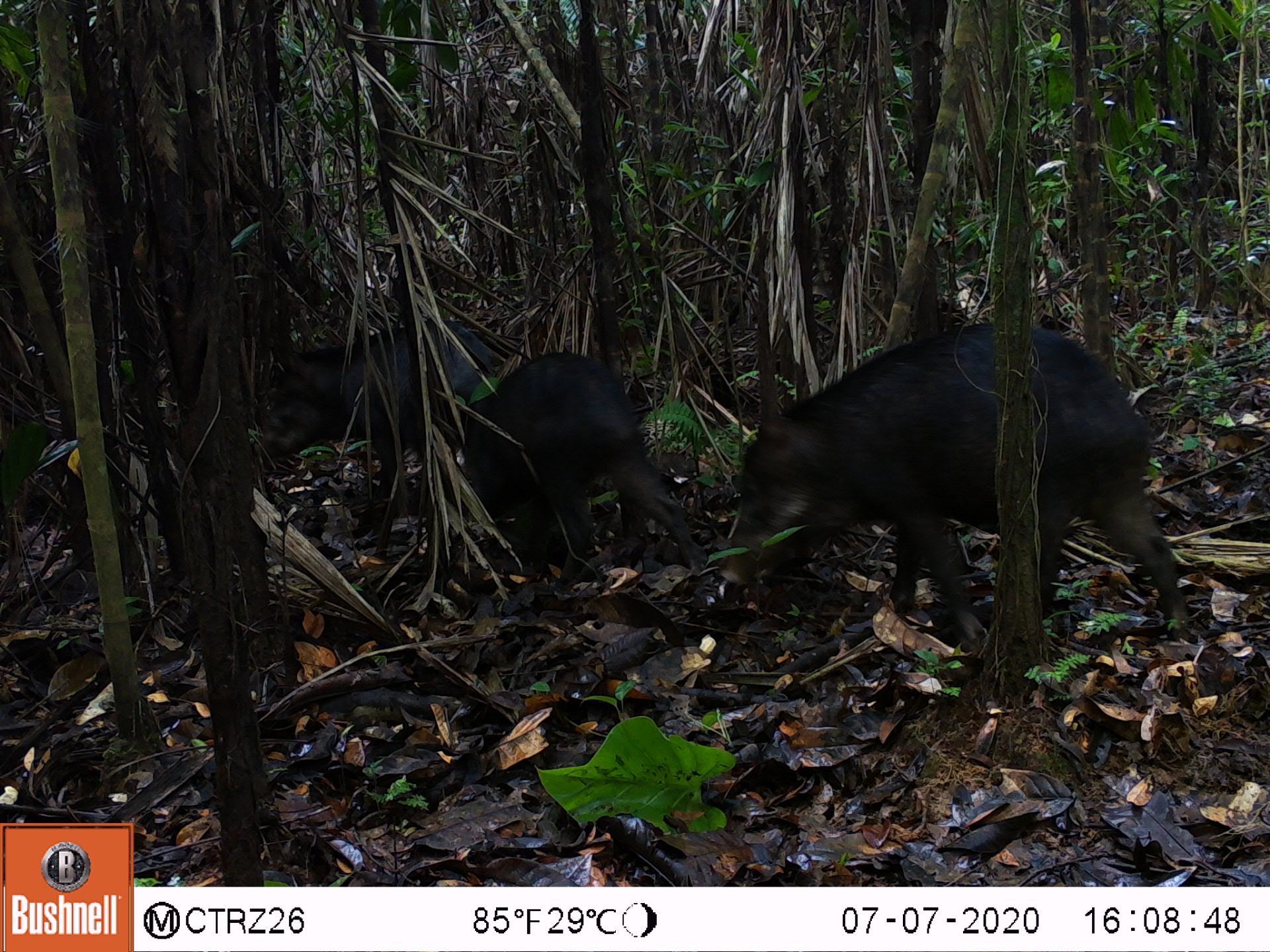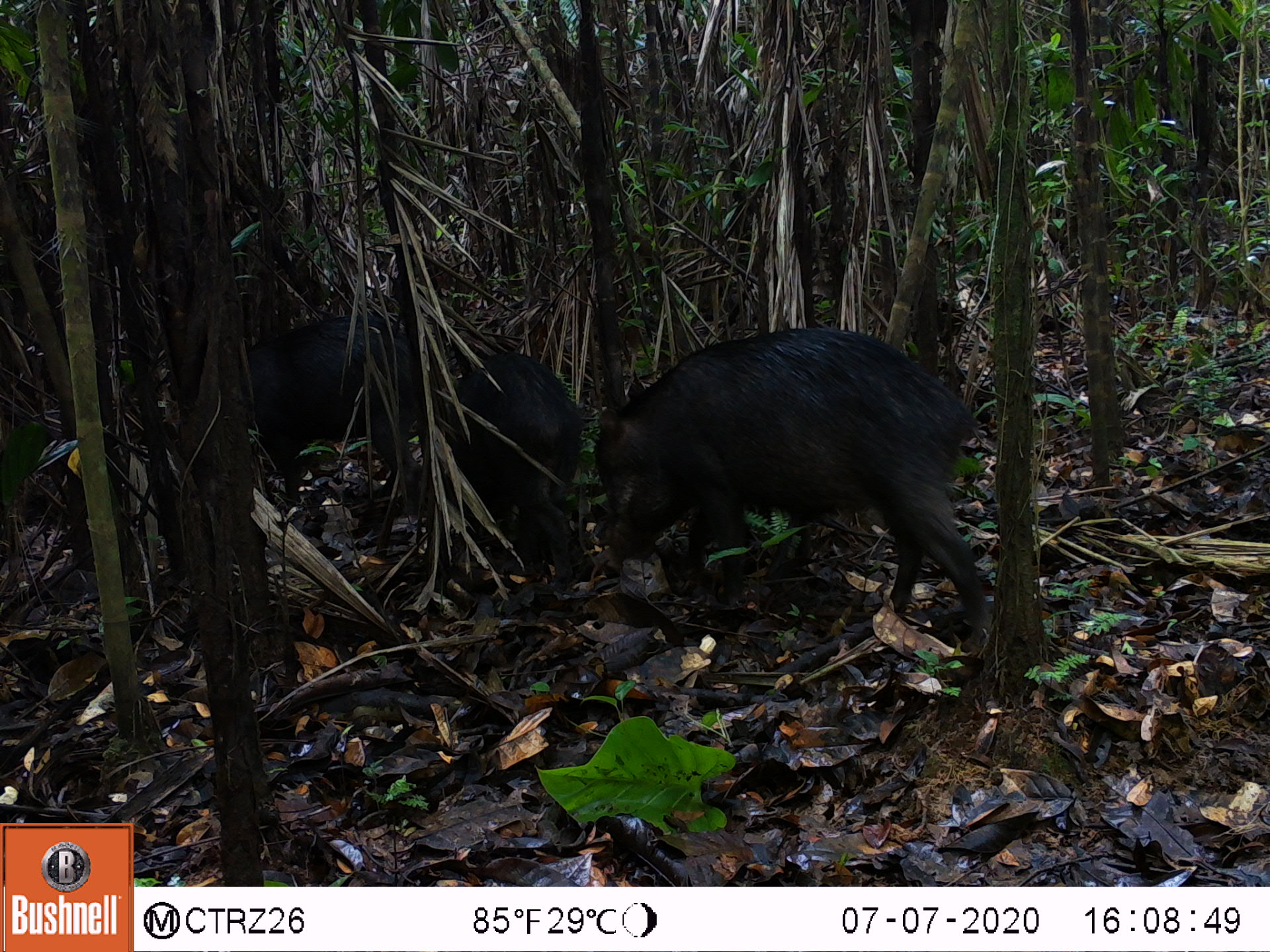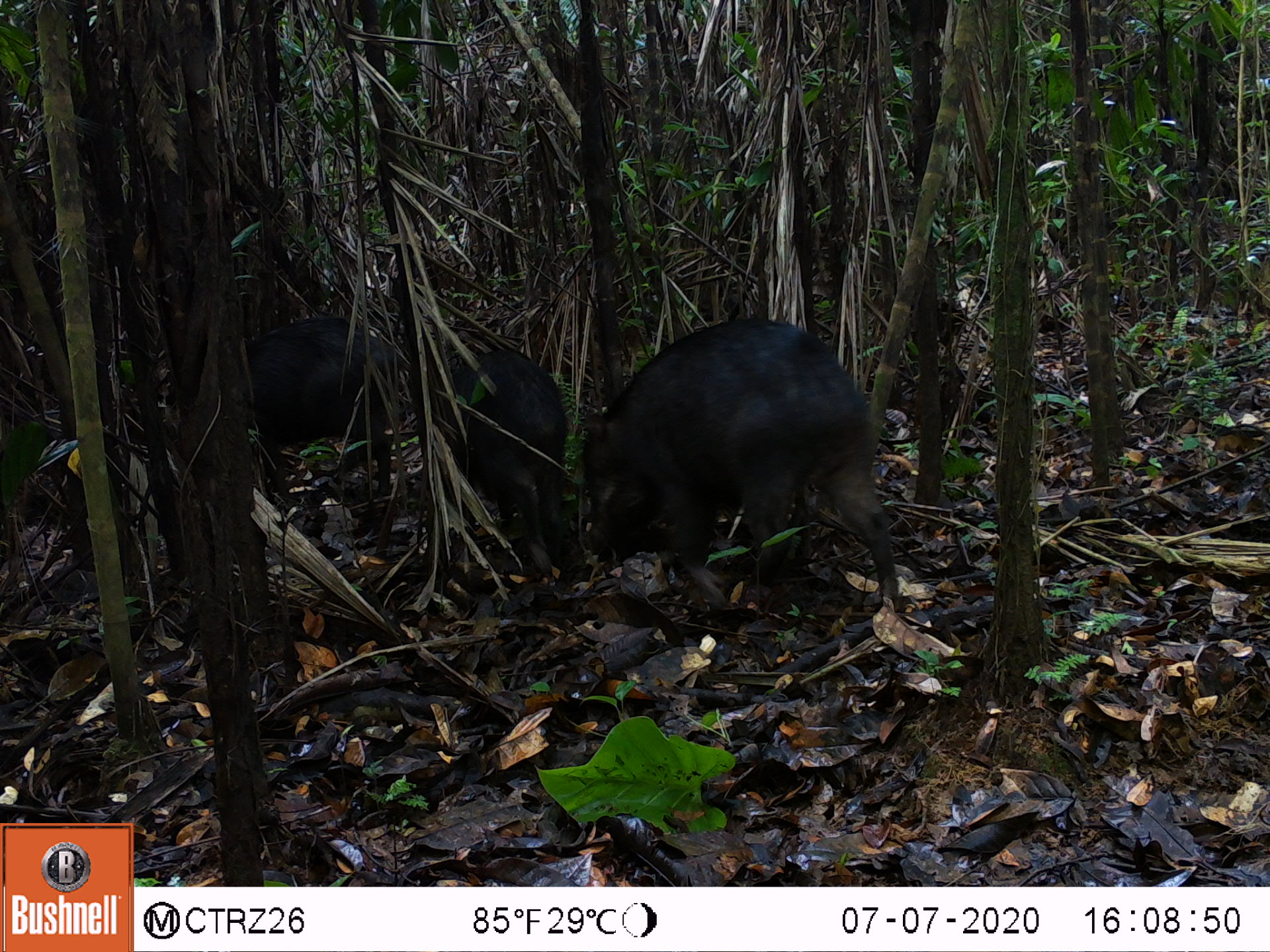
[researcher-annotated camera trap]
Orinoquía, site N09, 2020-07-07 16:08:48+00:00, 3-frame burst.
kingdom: Animalia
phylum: Chordata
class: Mammalia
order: Artiodactyla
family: Tayassuidae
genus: Tayassu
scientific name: Tayassu pecari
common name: white-lipped peccary